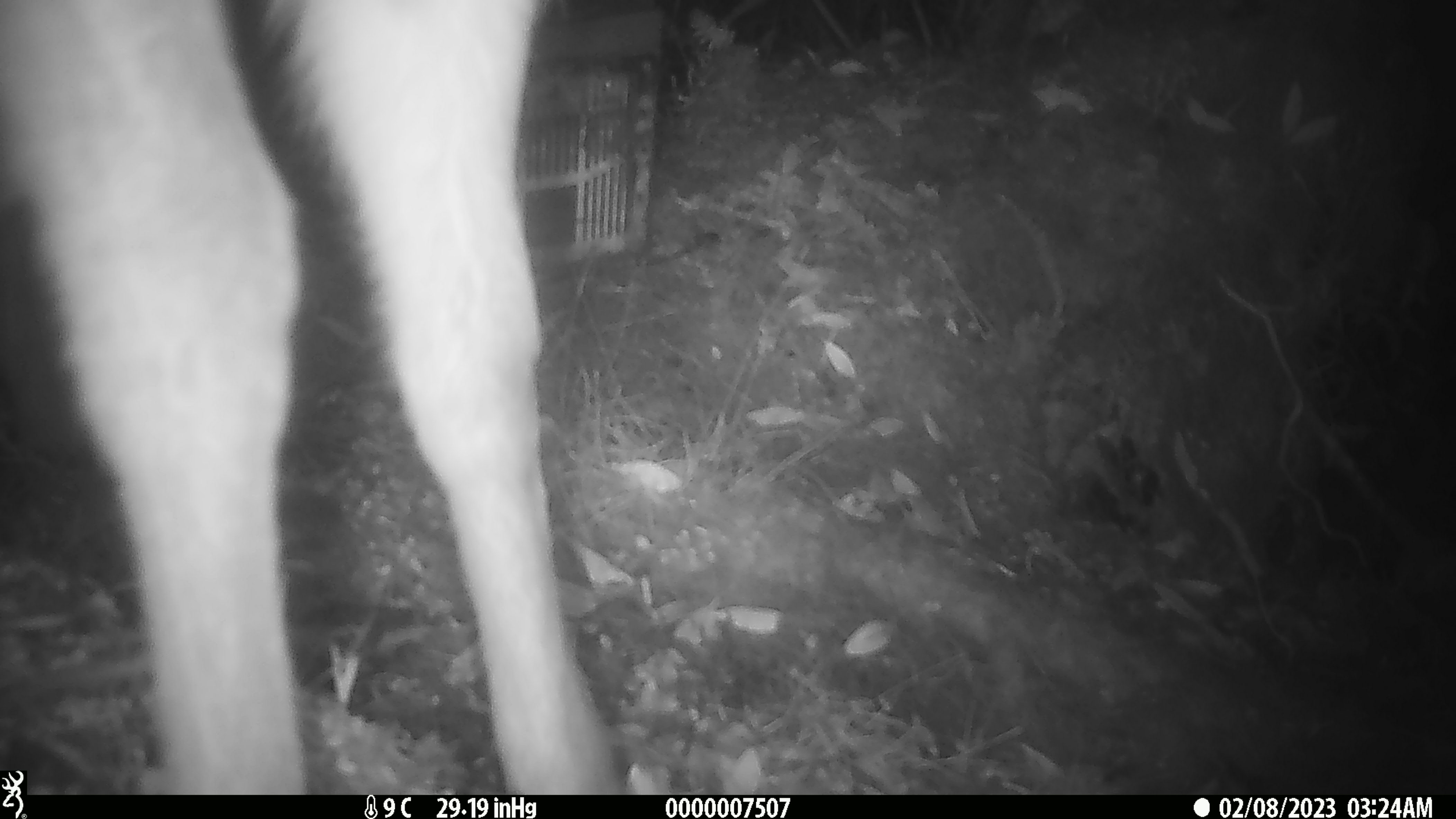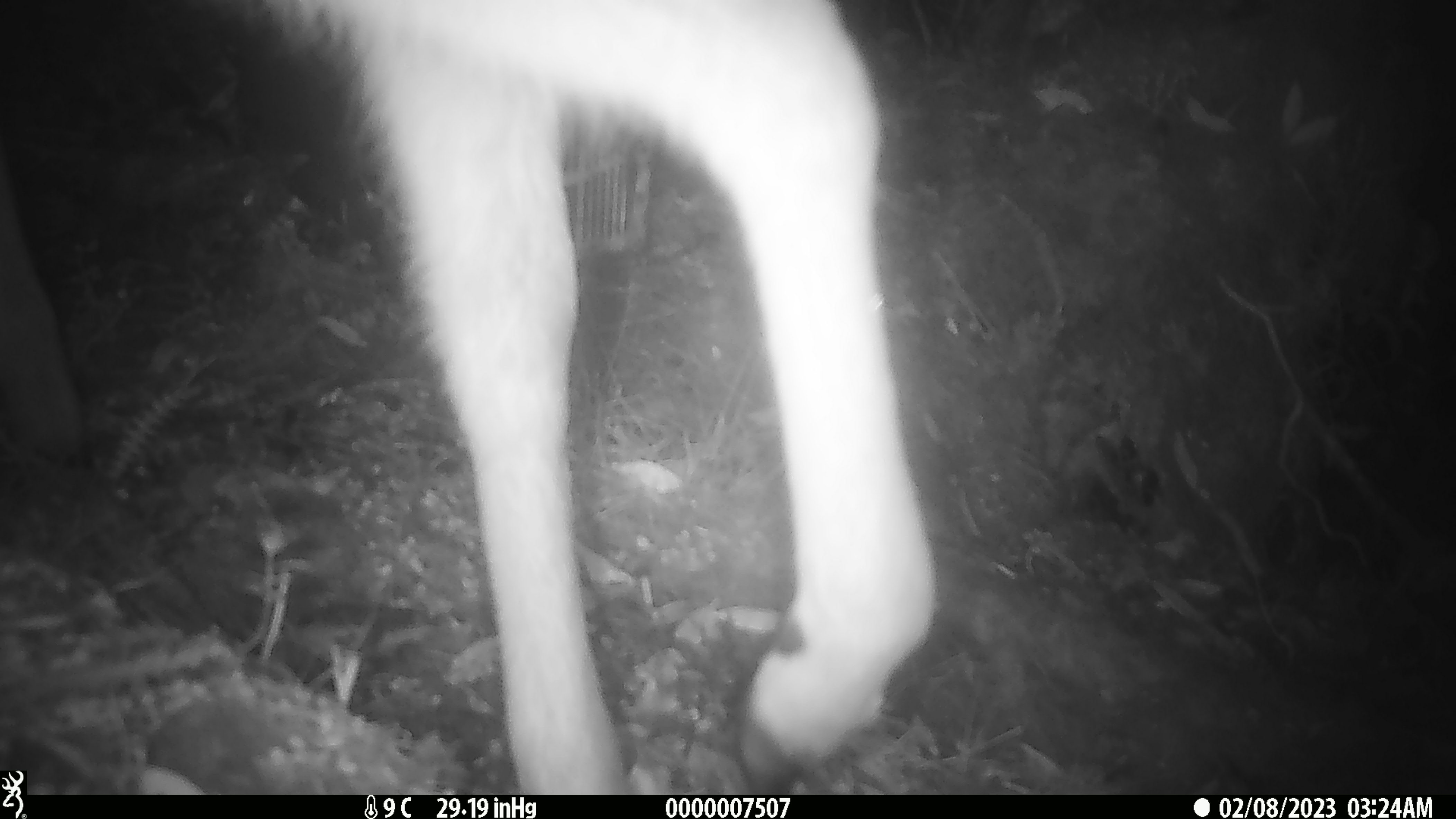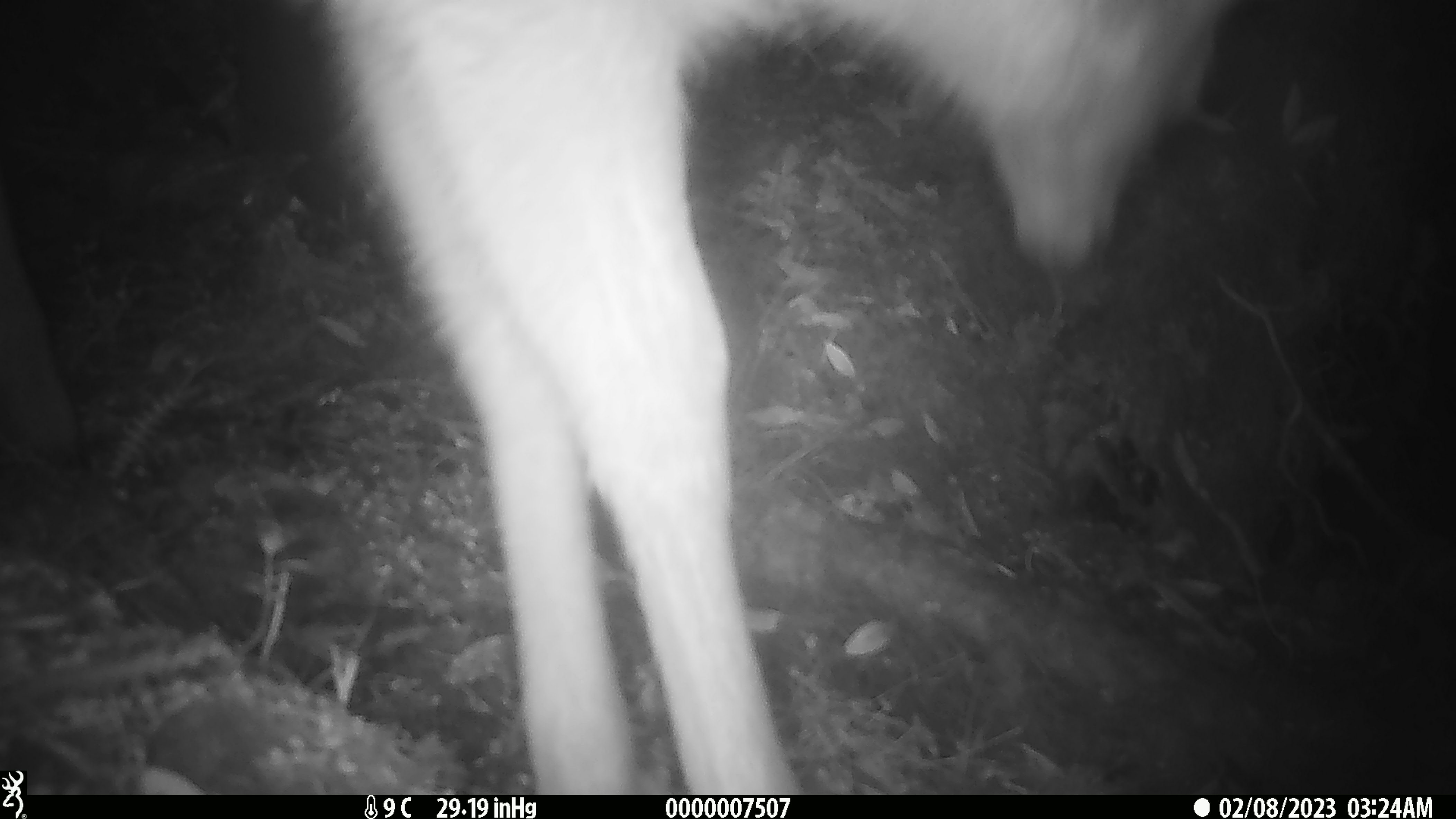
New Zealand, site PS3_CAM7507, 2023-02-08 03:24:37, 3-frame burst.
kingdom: Animalia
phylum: Chordata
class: Mammalia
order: Artiodactyla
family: Cervidae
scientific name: Cervidae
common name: deer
Deer (Cervidae).